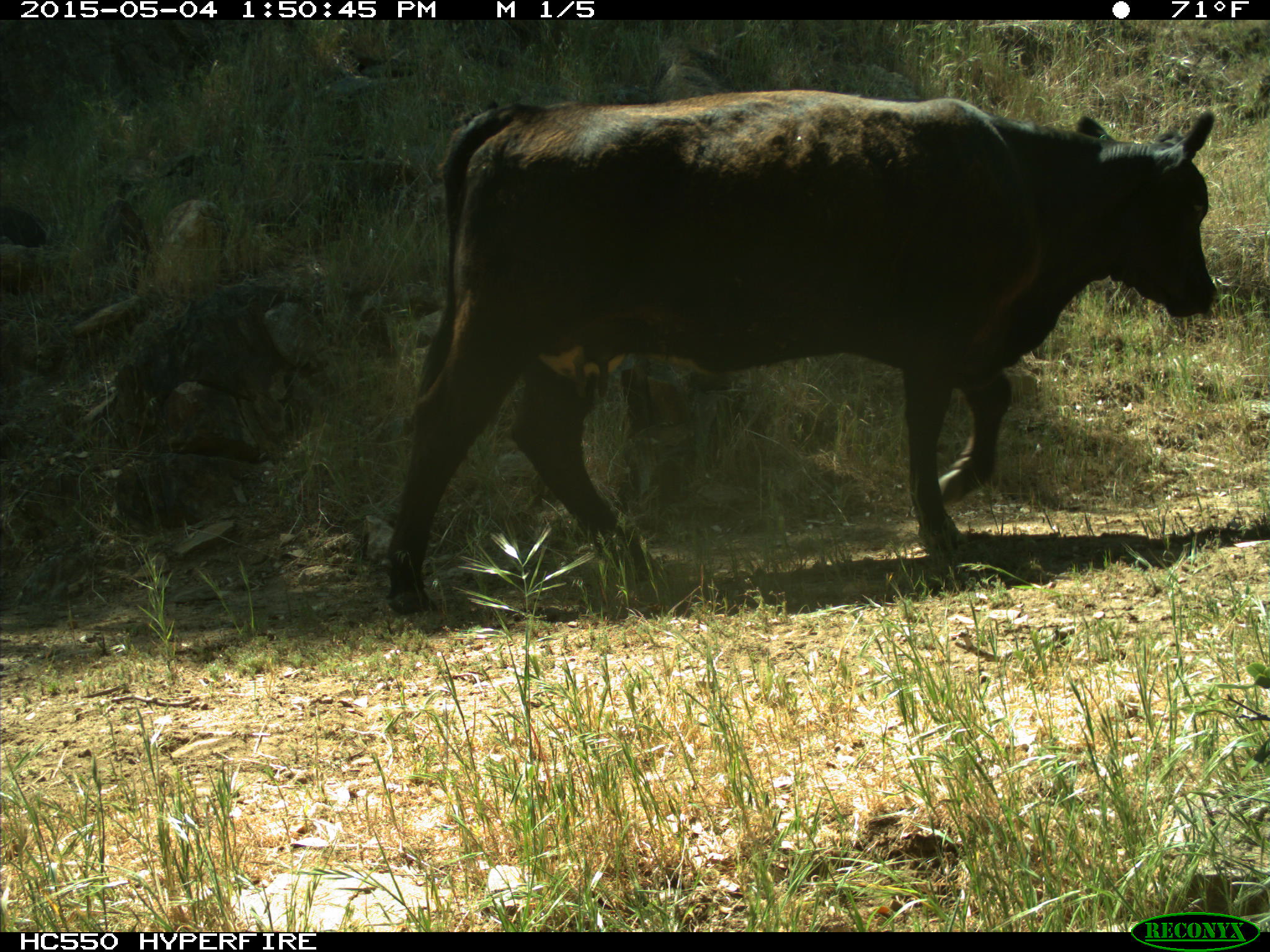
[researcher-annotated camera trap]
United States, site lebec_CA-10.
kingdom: Animalia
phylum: Chordata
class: Mammalia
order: Artiodactyla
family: Bovidae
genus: Bos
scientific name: Bos taurus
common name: domestic cow